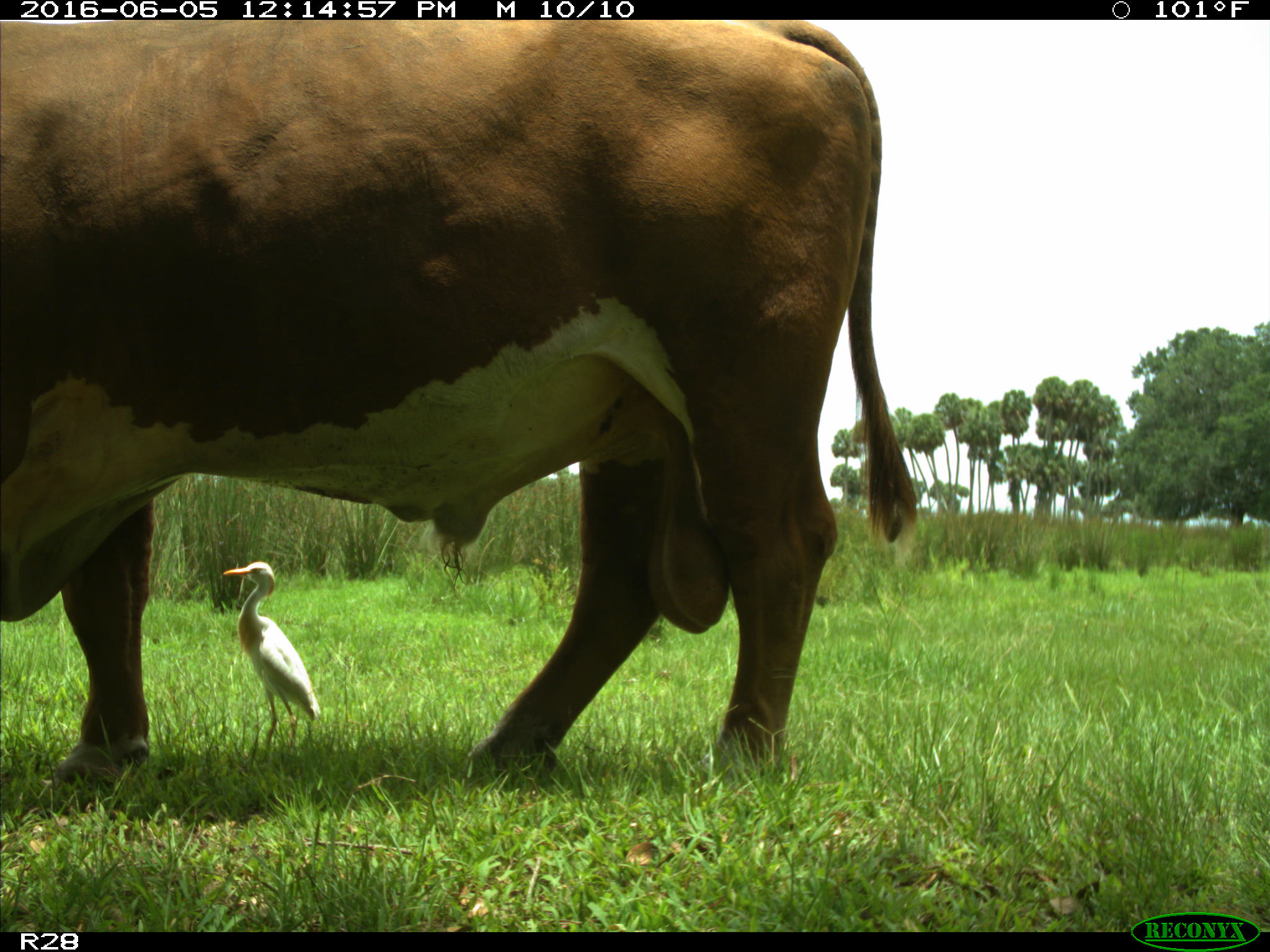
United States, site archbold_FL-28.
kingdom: Animalia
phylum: Chordata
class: Mammalia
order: Artiodactyla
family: Bovidae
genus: Bos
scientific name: Bos taurus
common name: domestic cow